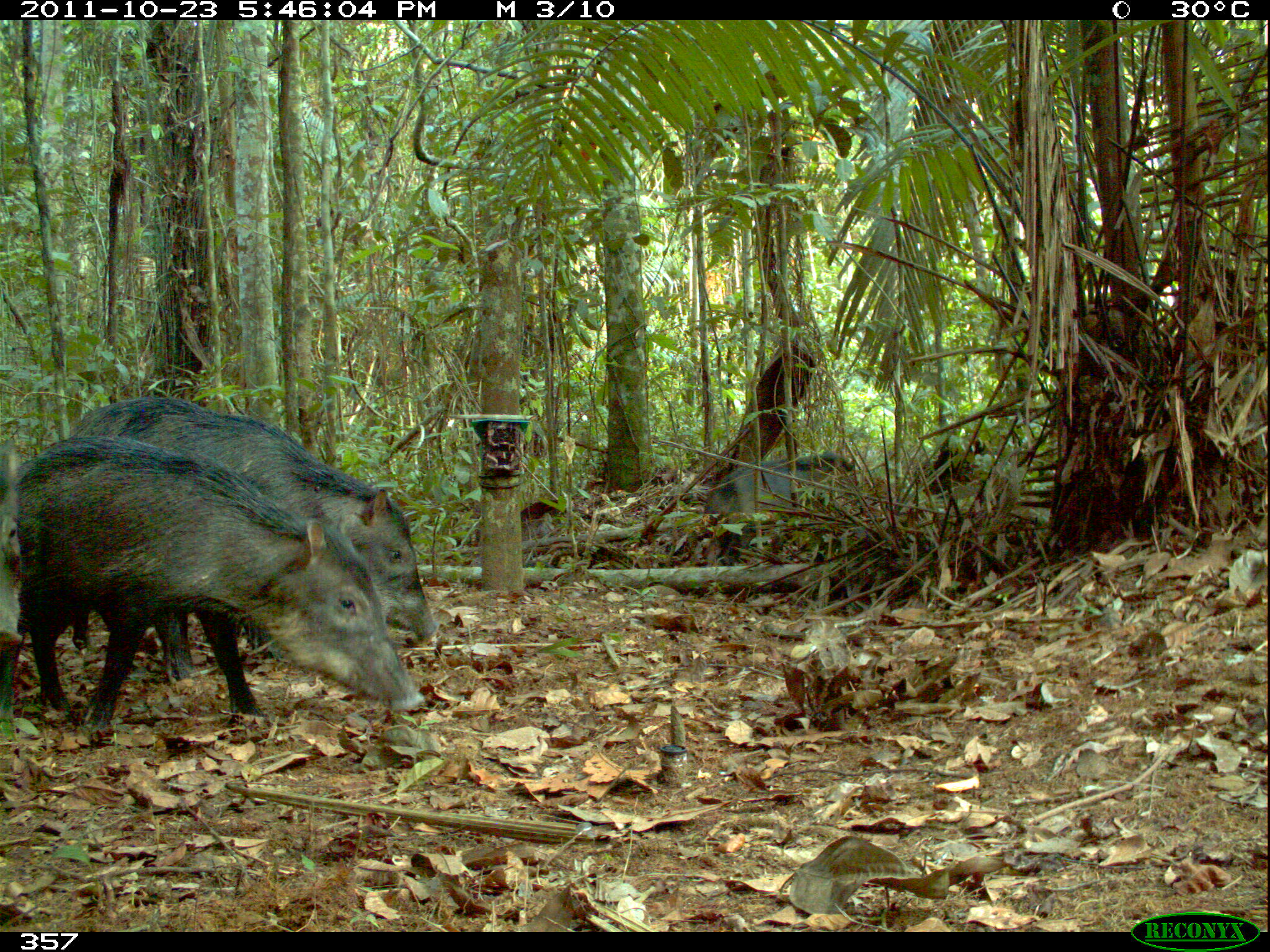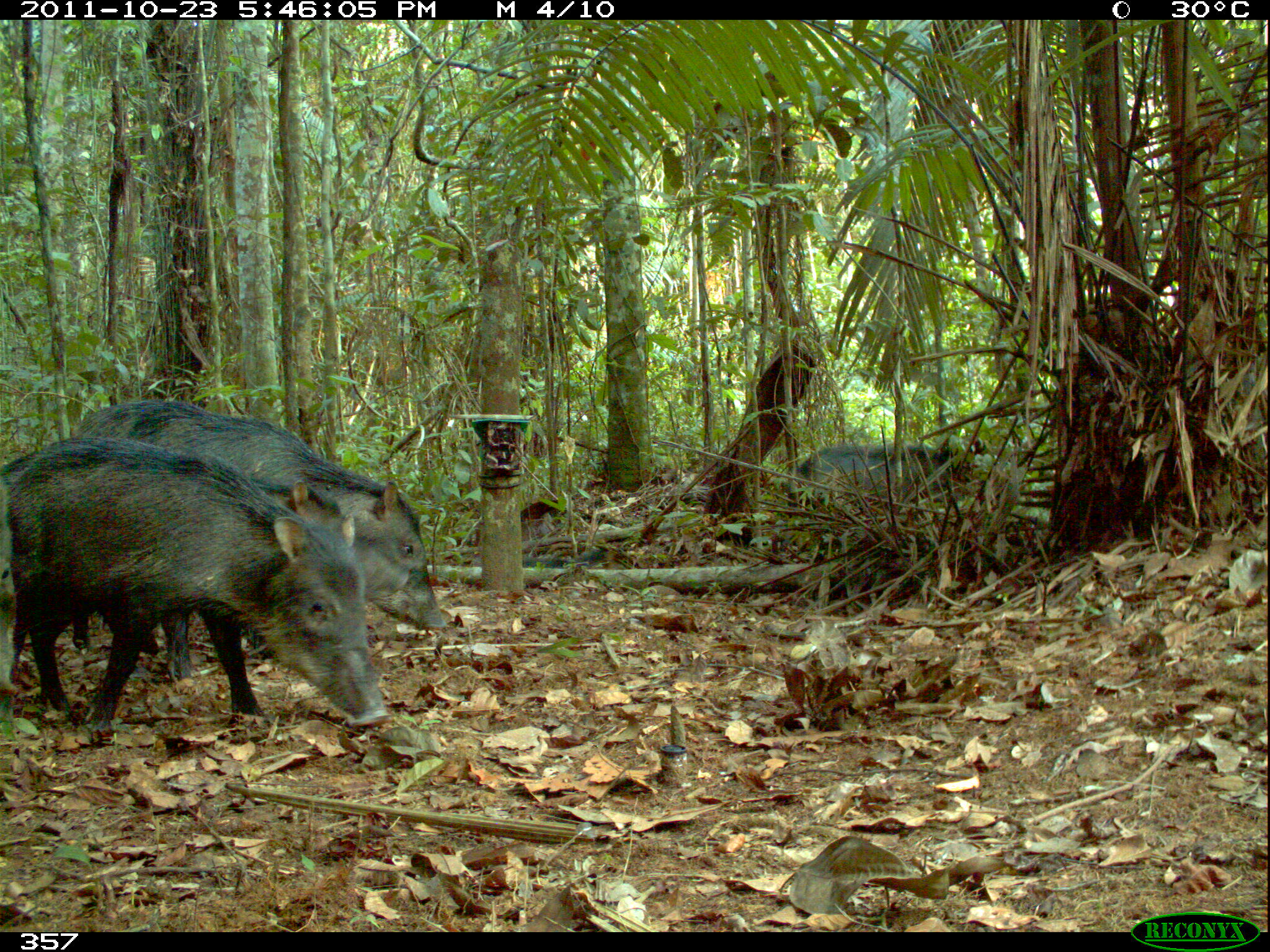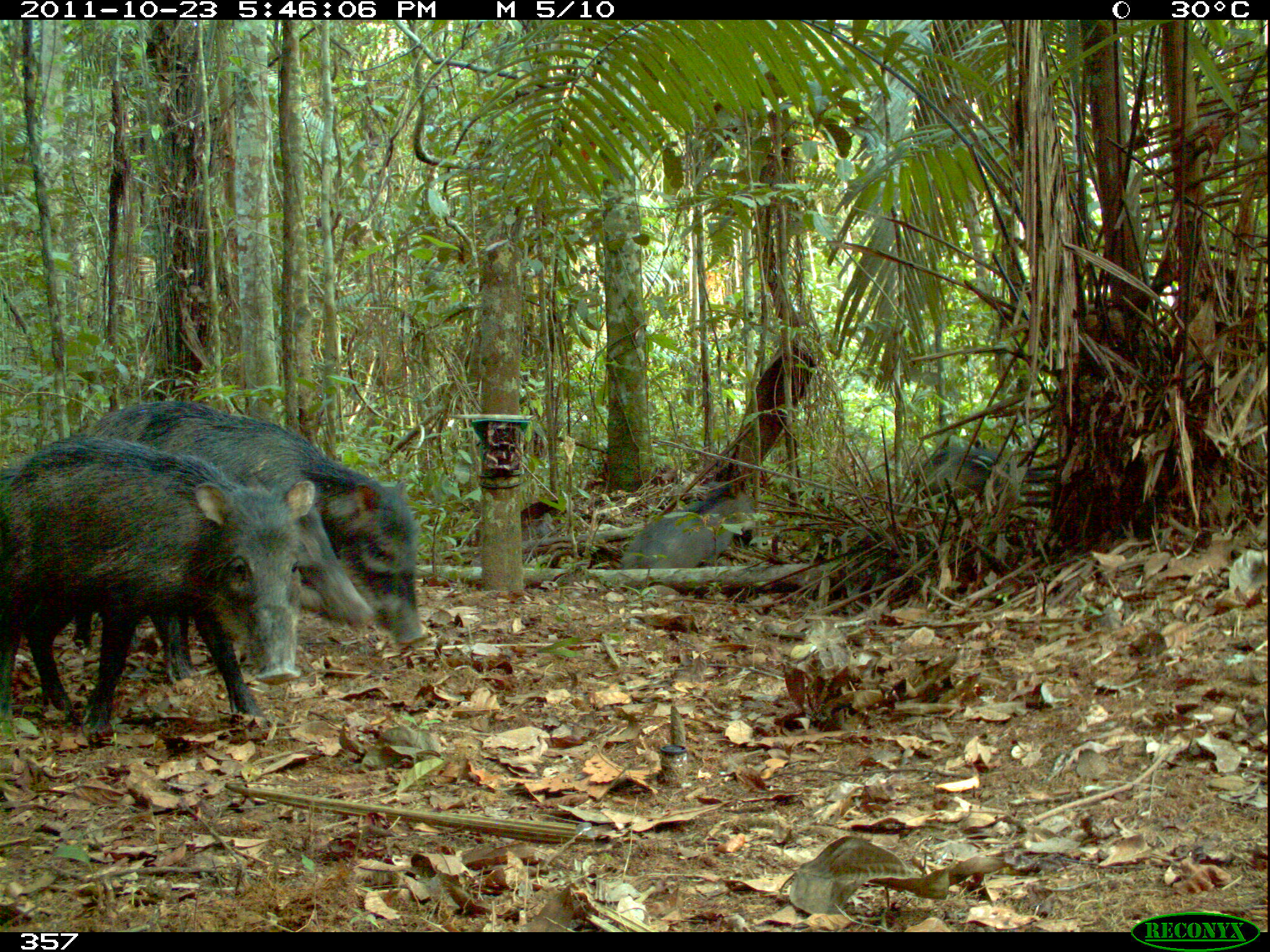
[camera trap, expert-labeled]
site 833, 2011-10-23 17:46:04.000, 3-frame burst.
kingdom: Animalia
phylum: Chordata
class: Mammalia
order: Artiodactyla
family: Tayassuidae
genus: Tayassu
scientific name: Tayassu pecari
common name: white-lipped peccary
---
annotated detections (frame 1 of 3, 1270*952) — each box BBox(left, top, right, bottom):
tayassu pecari: BBox(0, 431, 426, 750); BBox(69, 395, 439, 685); BBox(695, 448, 857, 569)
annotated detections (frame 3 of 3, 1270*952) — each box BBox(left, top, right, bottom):
tayassu pecari: BBox(70, 400, 426, 686); BBox(0, 434, 315, 740); BBox(27, 447, 374, 683); BBox(910, 442, 1053, 519); BBox(618, 491, 753, 568)